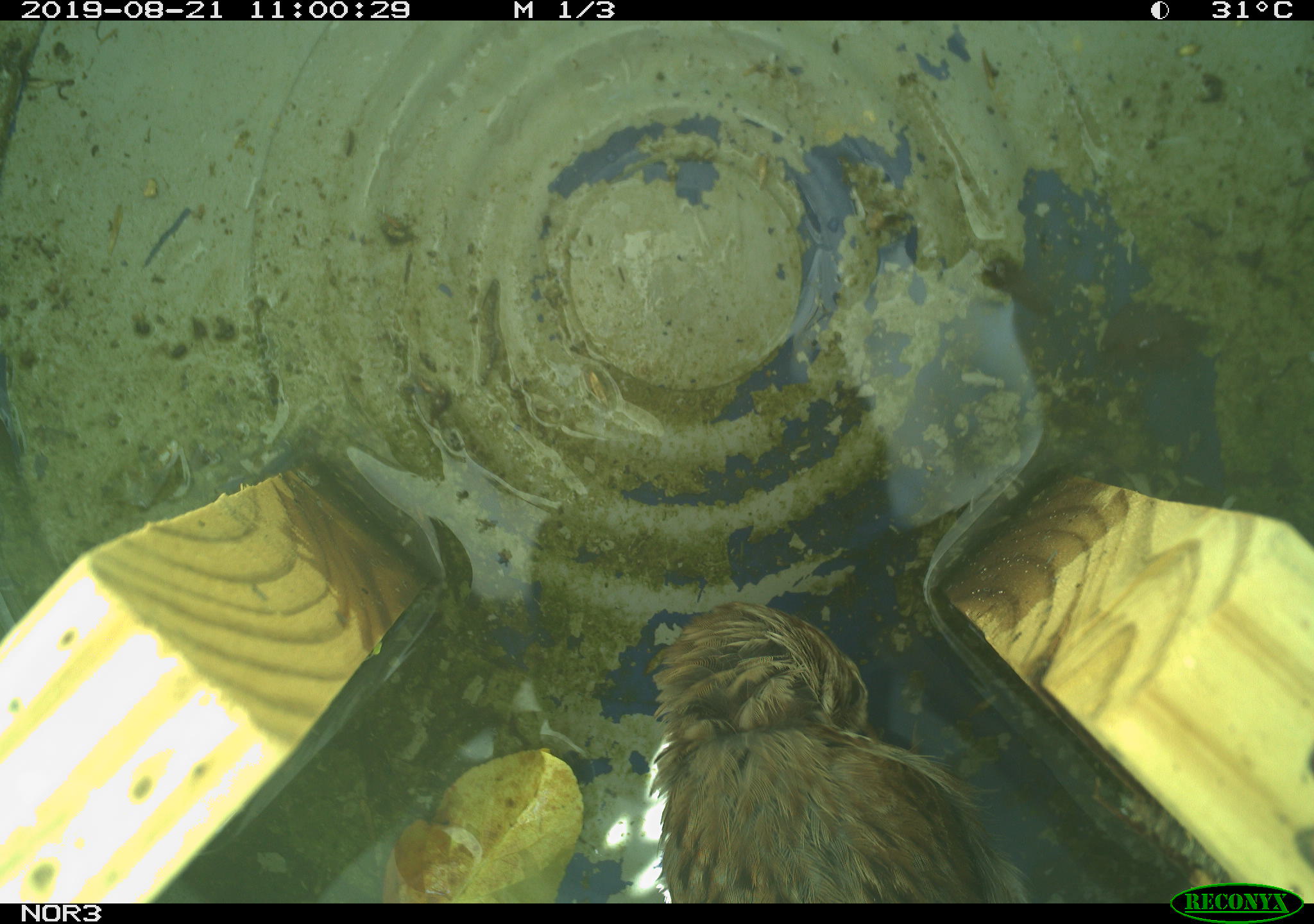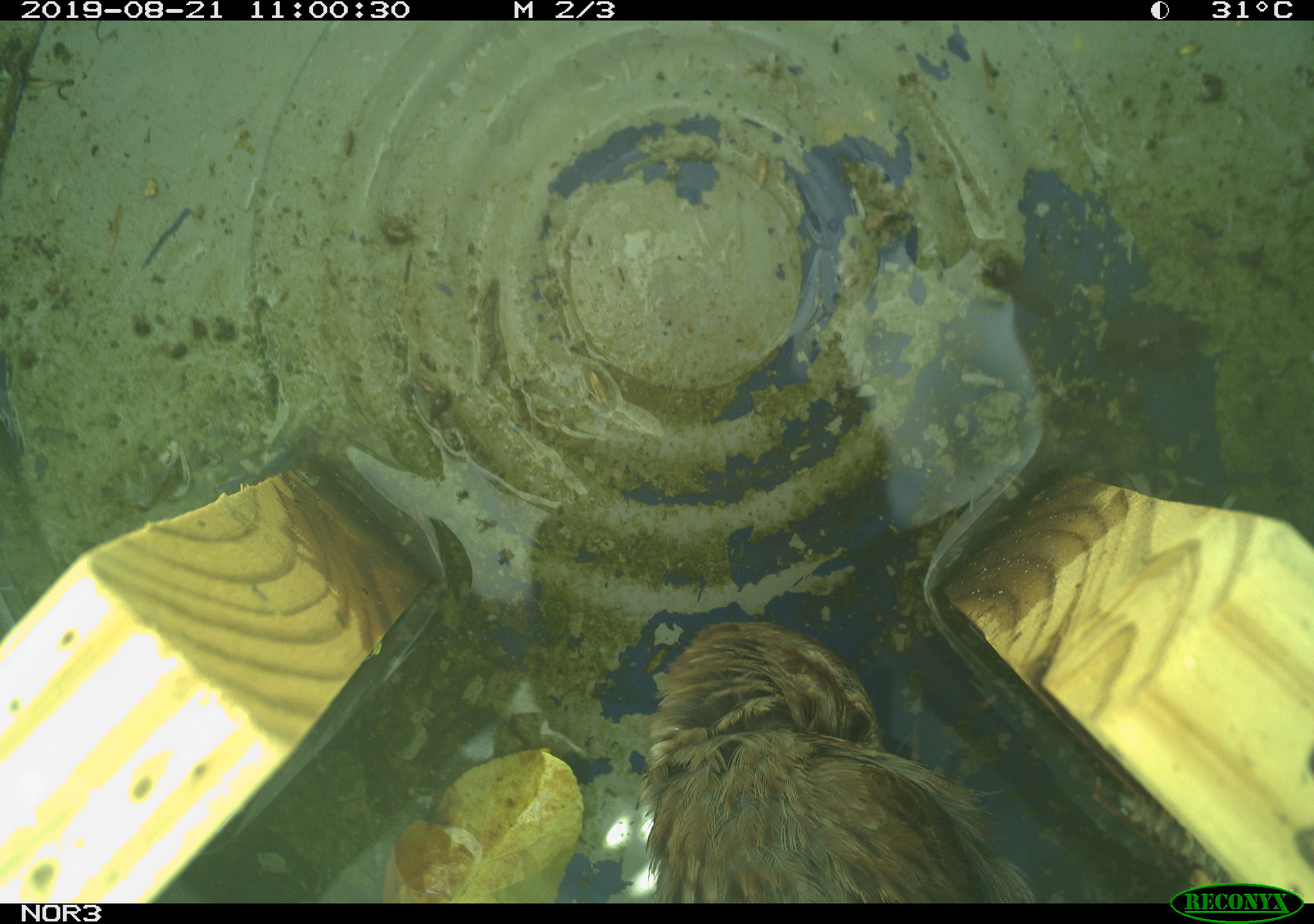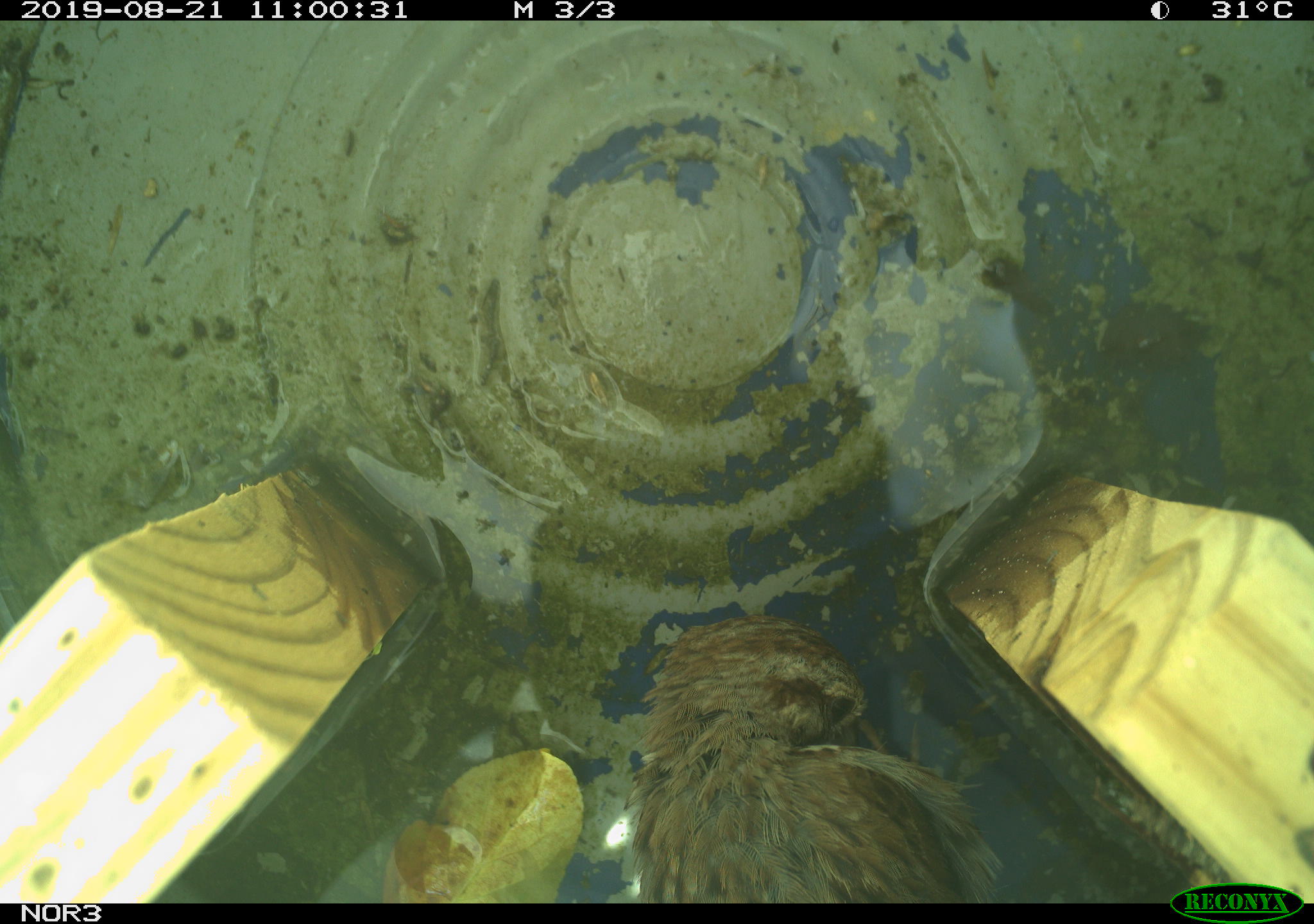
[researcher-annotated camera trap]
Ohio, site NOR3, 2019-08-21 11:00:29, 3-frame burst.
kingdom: Animalia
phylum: Chordata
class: Aves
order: Passeriformes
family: Passerellidae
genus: Melospiza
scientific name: Melospiza melodia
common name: song sparrow